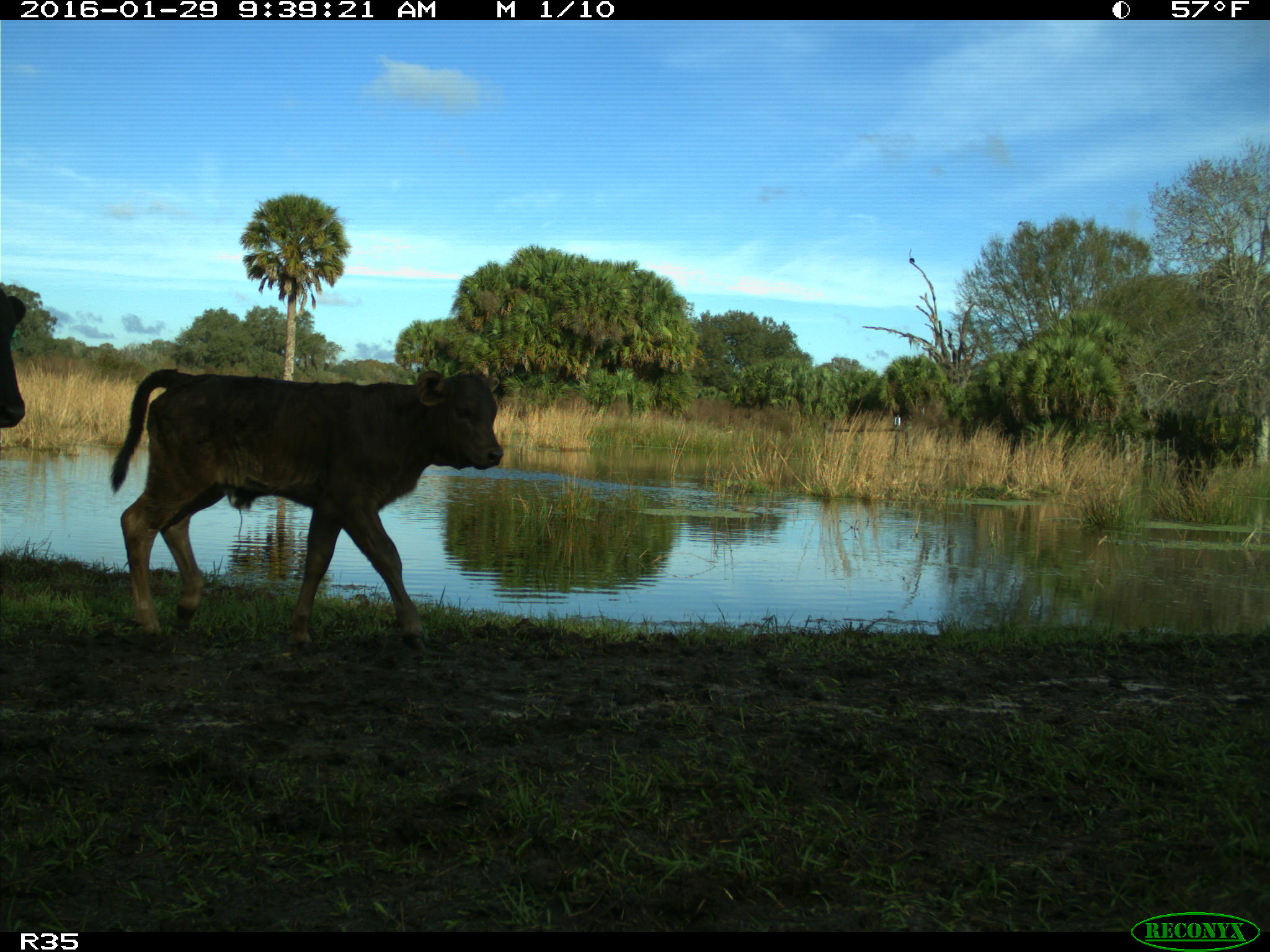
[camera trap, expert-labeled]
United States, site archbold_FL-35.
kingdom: Animalia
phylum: Chordata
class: Mammalia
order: Artiodactyla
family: Bovidae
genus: Bos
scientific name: Bos taurus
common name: domestic cow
Bos taurus (domestic cow).